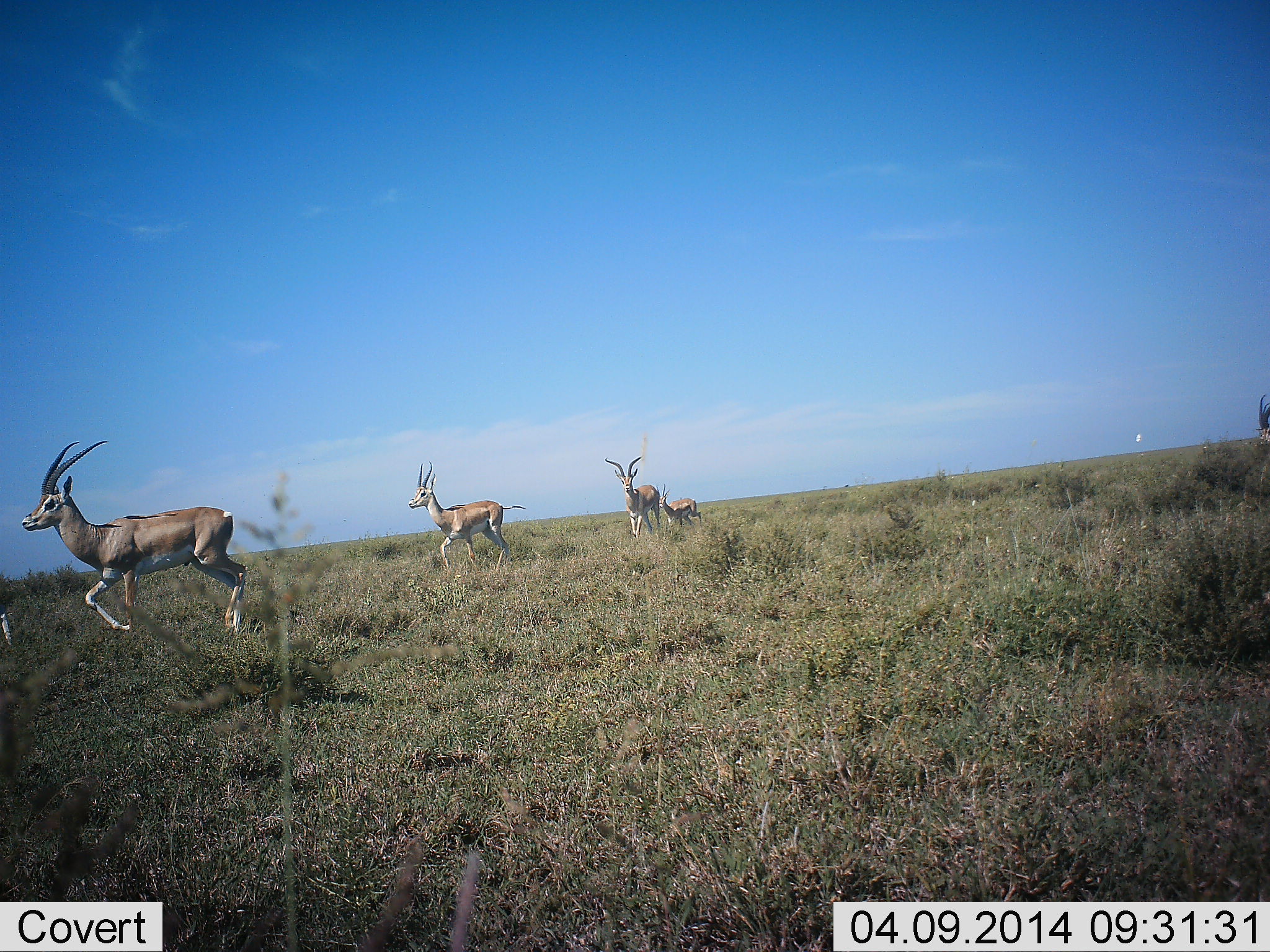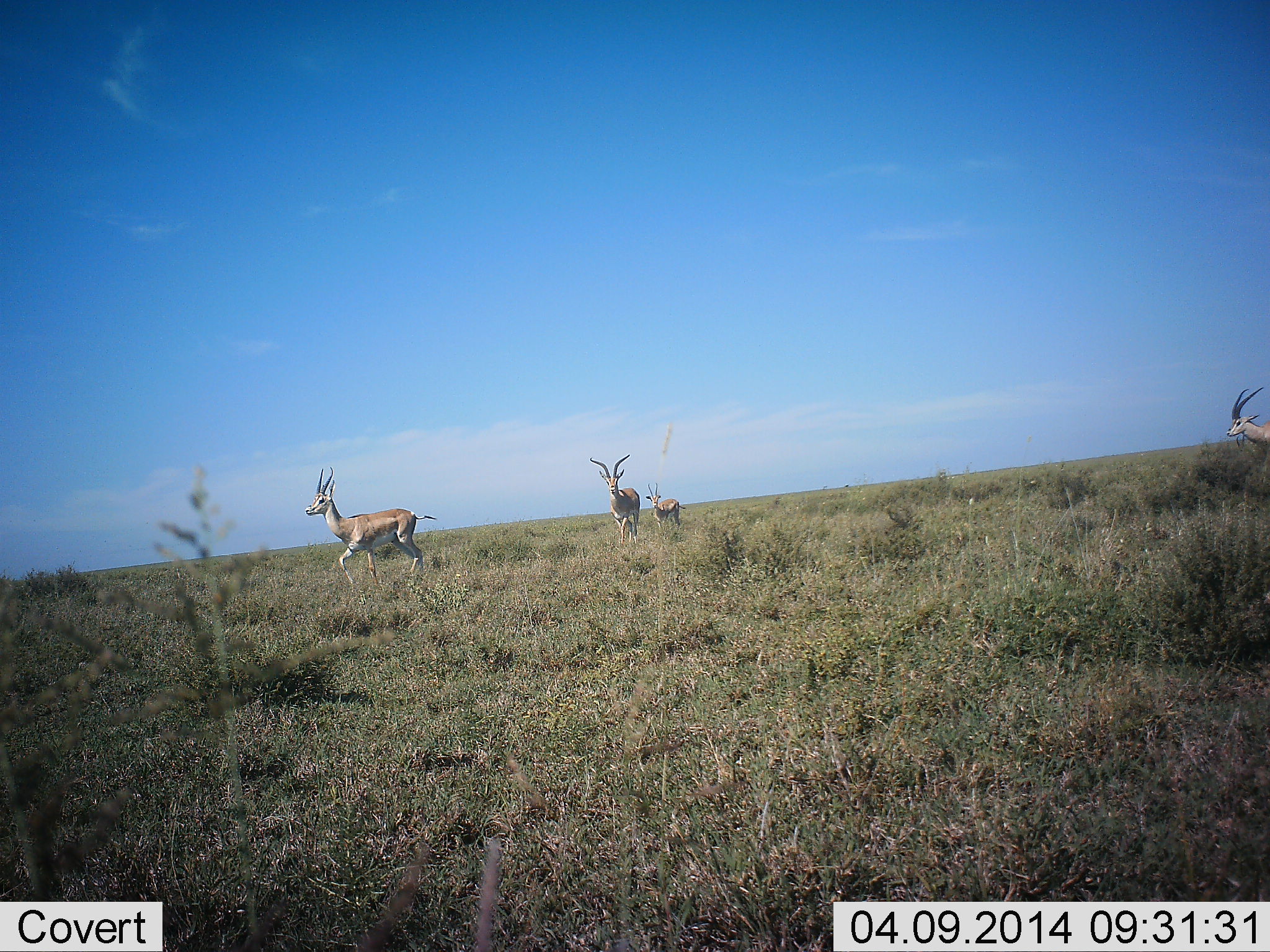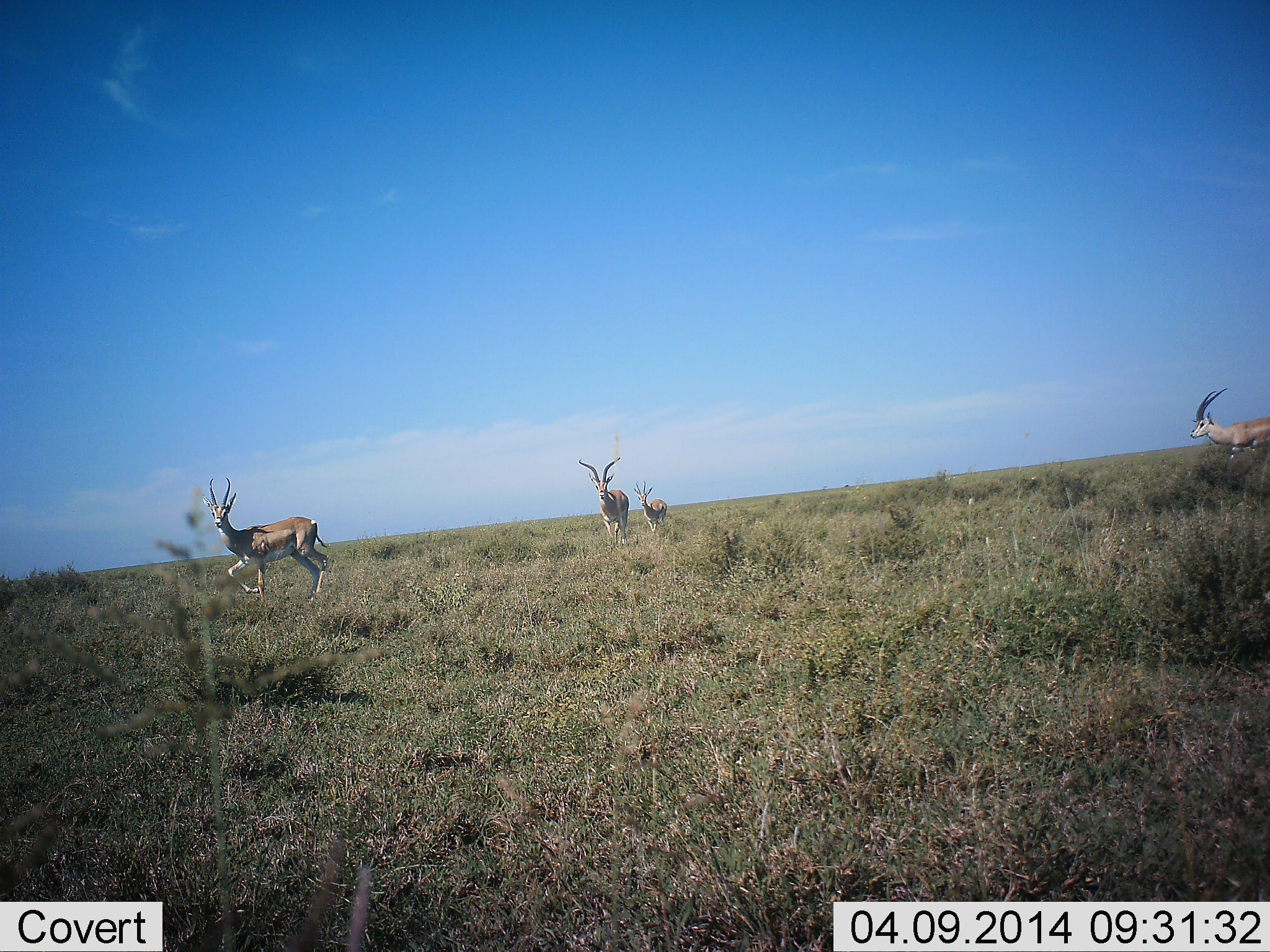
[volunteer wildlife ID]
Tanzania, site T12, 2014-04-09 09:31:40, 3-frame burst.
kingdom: Animalia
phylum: Chordata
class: Mammalia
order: Artiodactyla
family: Bovidae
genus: Nanger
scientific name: Nanger granti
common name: grant's gazelle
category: gazellegrants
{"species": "gazellegrants (grant's gazelle) (Nanger granti)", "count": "5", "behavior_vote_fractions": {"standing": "10%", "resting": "0%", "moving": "100%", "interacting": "0%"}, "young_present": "0%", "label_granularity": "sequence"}